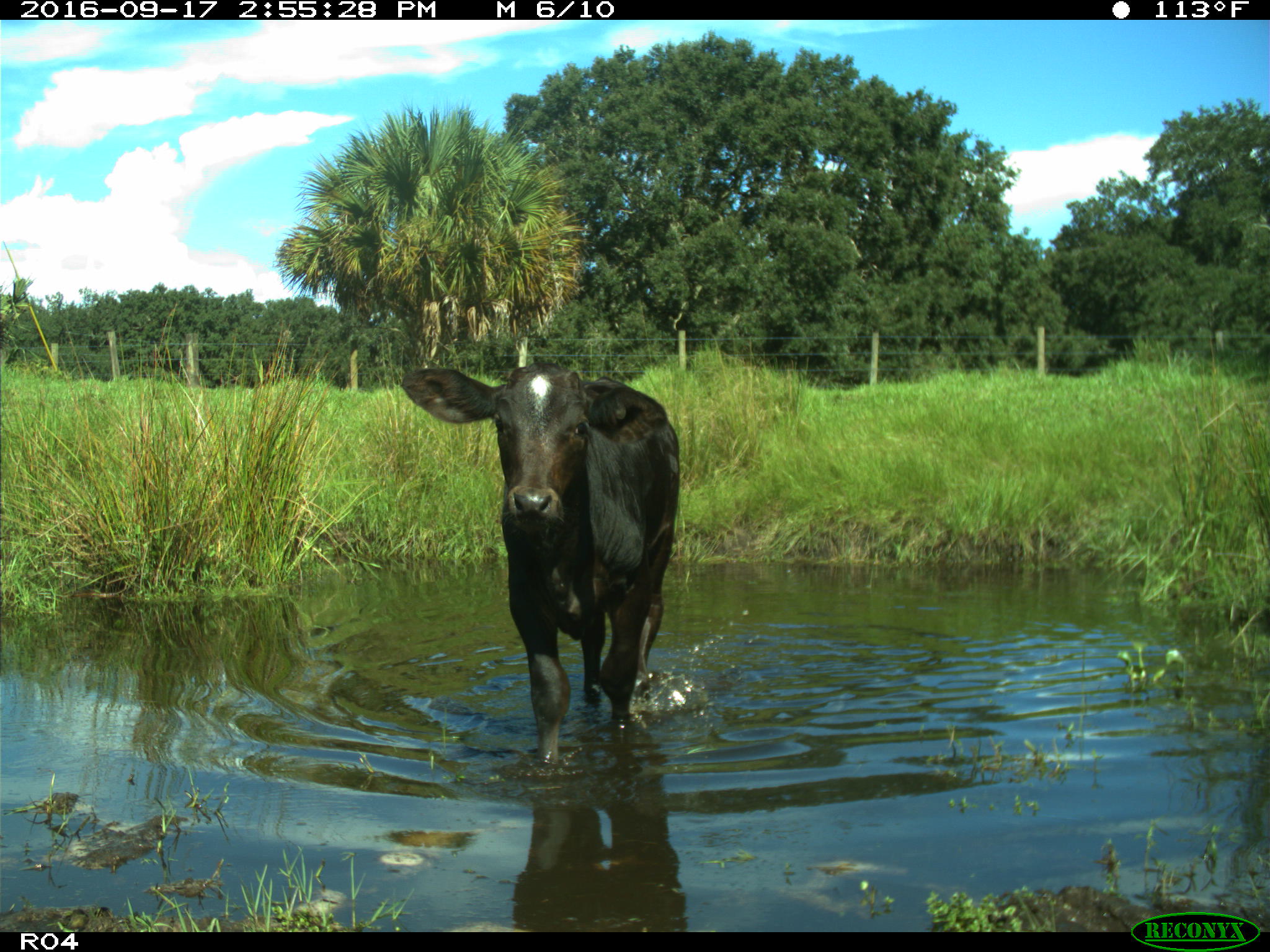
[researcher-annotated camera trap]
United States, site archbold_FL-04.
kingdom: Animalia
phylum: Chordata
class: Mammalia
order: Artiodactyla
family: Bovidae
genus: Bos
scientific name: Bos taurus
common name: domestic cow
Bos taurus (domestic cow).